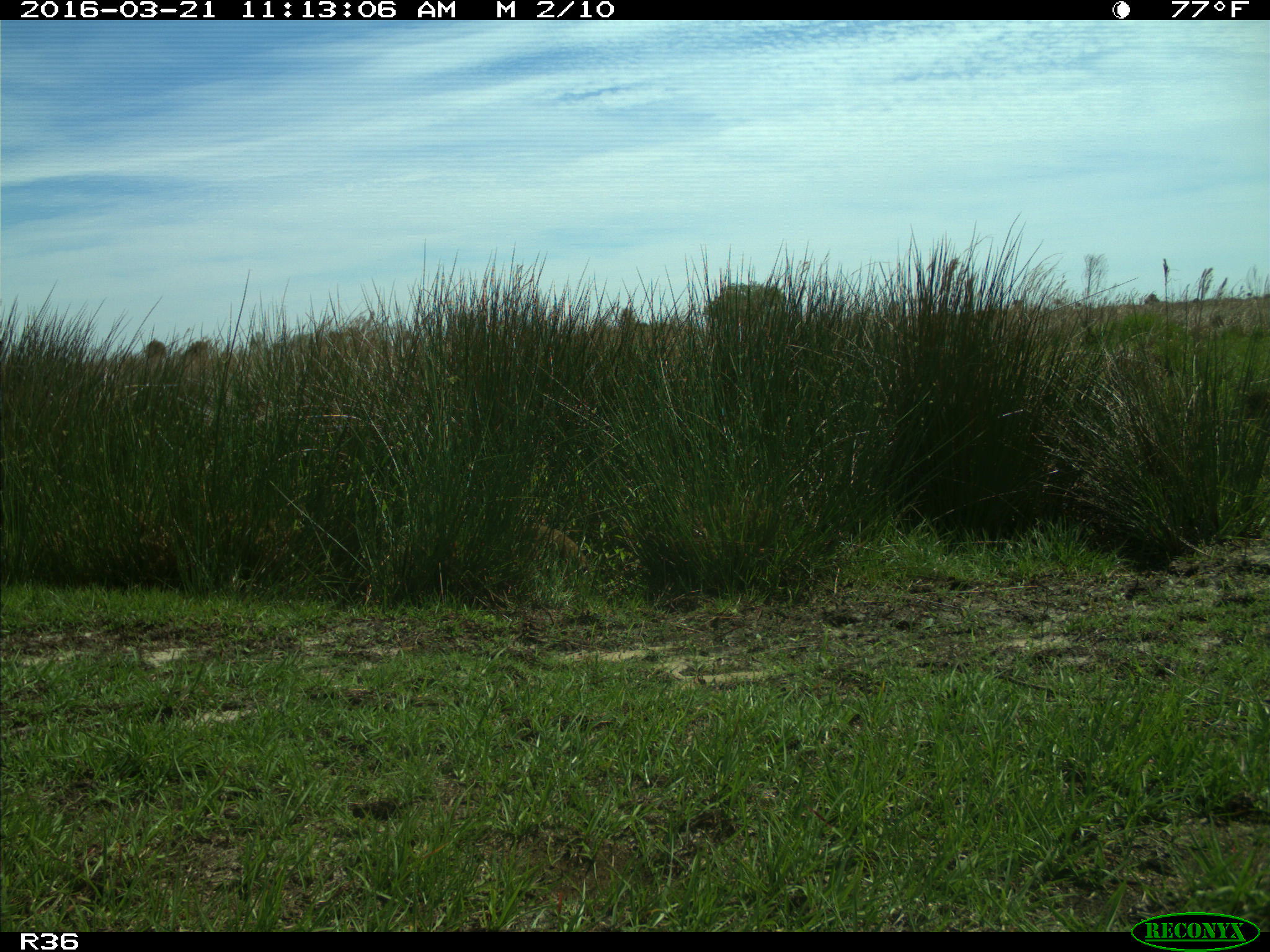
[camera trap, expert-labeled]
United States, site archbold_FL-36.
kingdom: Animalia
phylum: Chordata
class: Mammalia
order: Carnivora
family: Procyonidae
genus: Procyon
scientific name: Procyon lotor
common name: common raccoon